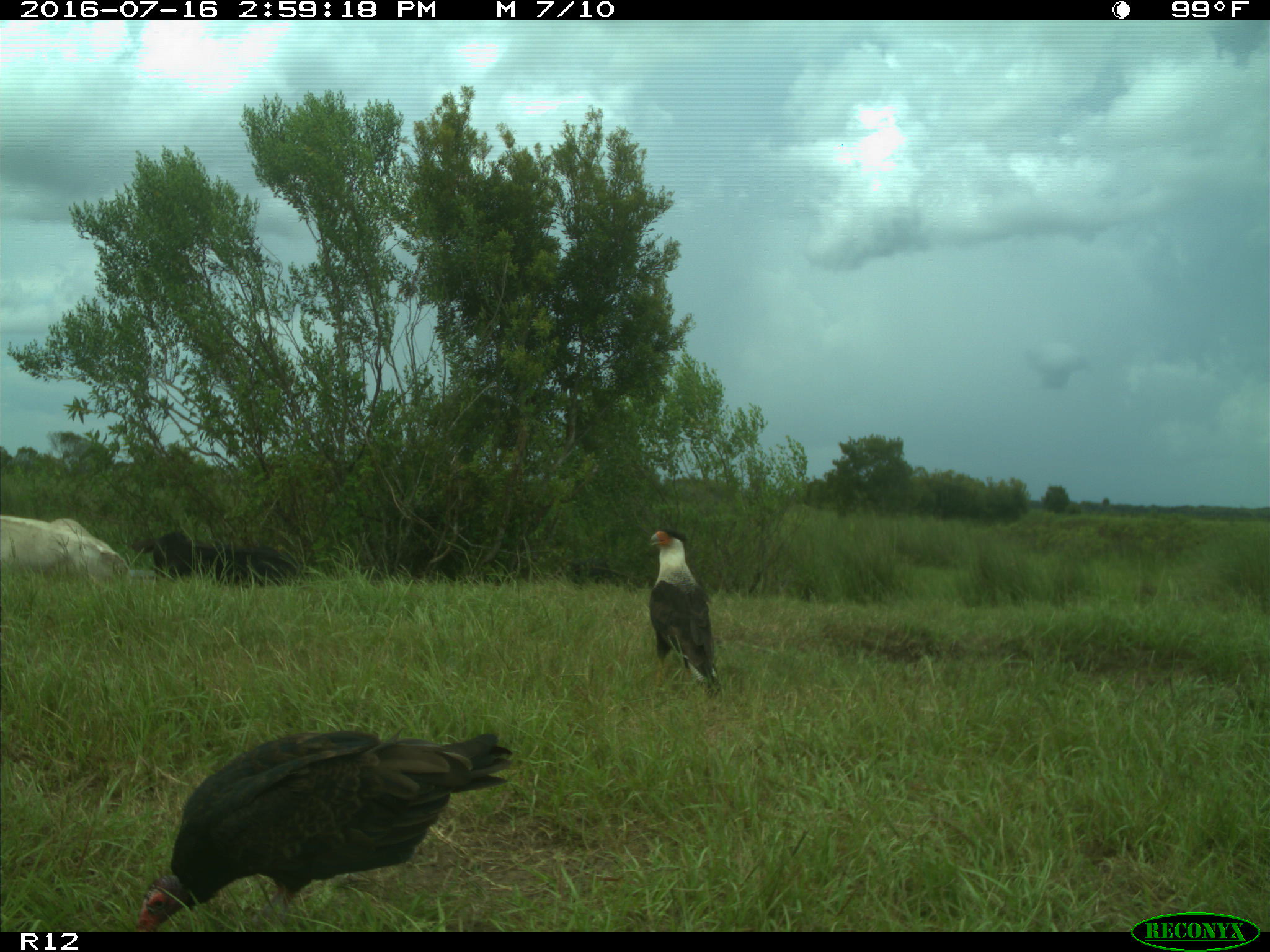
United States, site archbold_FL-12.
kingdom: Animalia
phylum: Chordata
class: Mammalia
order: Artiodactyla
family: Bovidae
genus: Bos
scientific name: Bos taurus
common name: domestic cow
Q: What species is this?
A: Bos taurus (domestic cow).